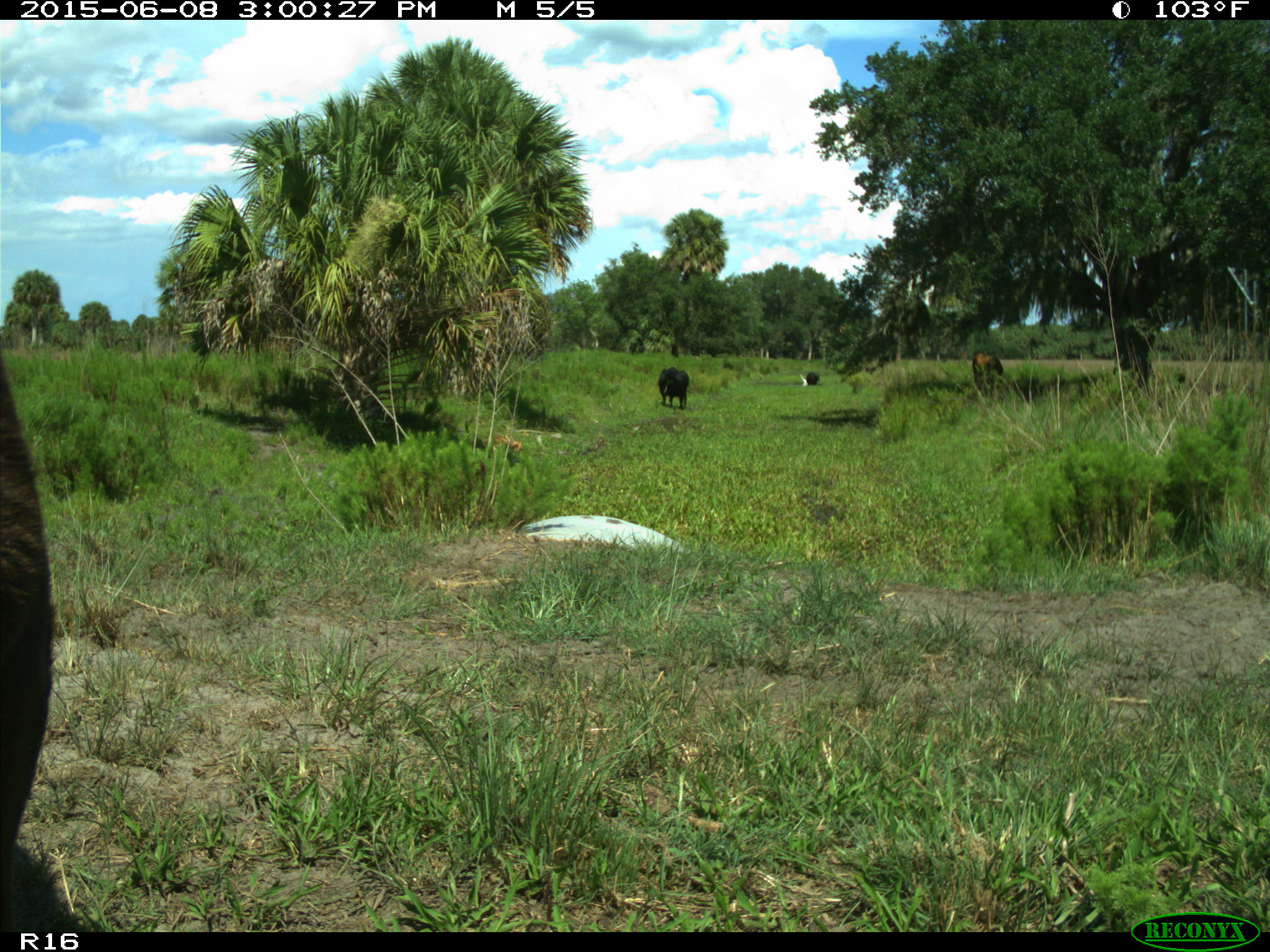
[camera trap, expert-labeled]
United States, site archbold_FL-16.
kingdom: Animalia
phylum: Chordata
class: Mammalia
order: Artiodactyla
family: Bovidae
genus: Bos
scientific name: Bos taurus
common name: domestic cow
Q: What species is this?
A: Bos taurus (domestic cow).